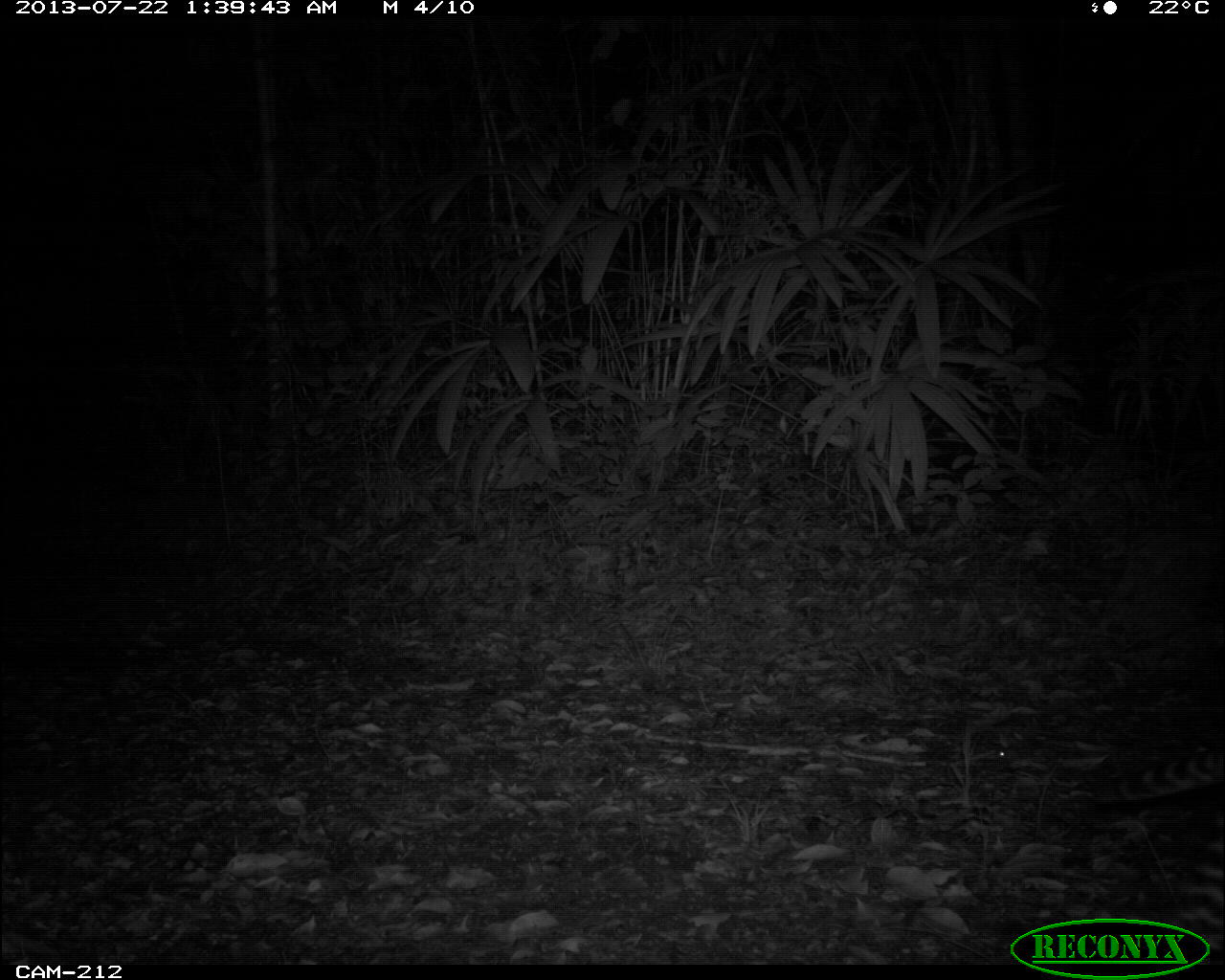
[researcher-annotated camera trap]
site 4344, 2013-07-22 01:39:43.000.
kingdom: Animalia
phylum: Chordata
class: Mammalia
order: Carnivora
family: Felidae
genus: Leopardus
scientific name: Leopardus pardalis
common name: ocelot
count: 1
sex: female